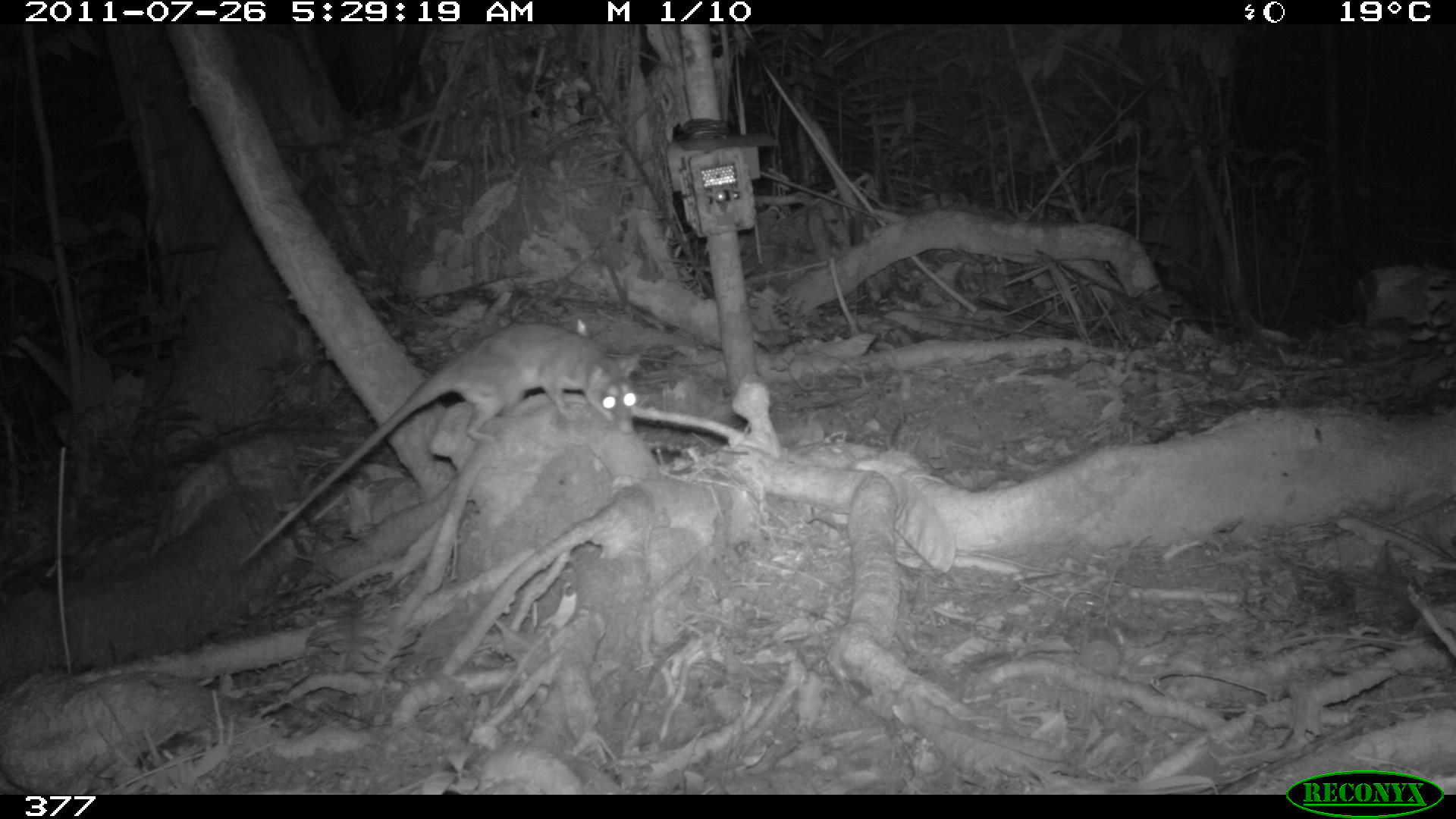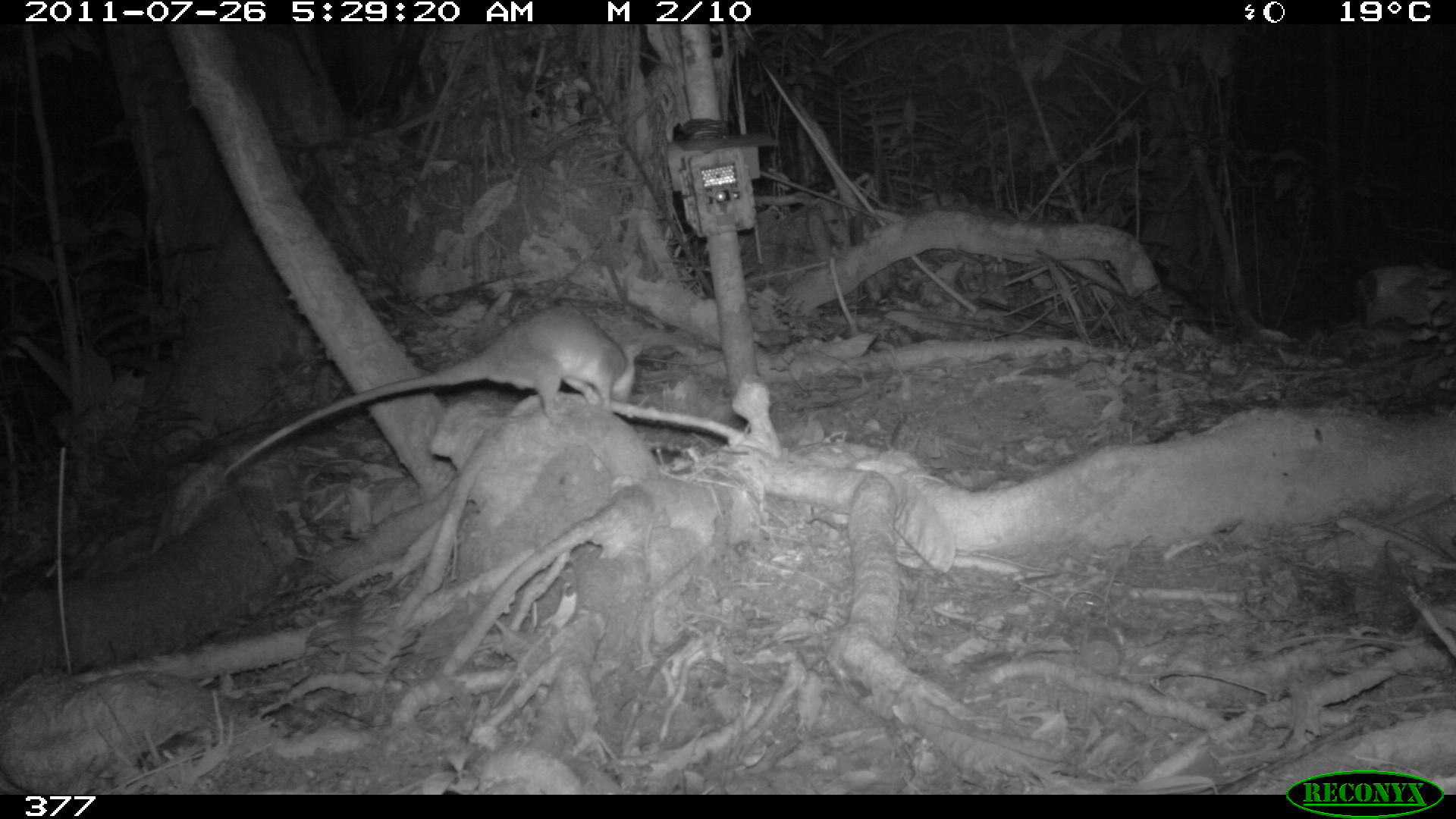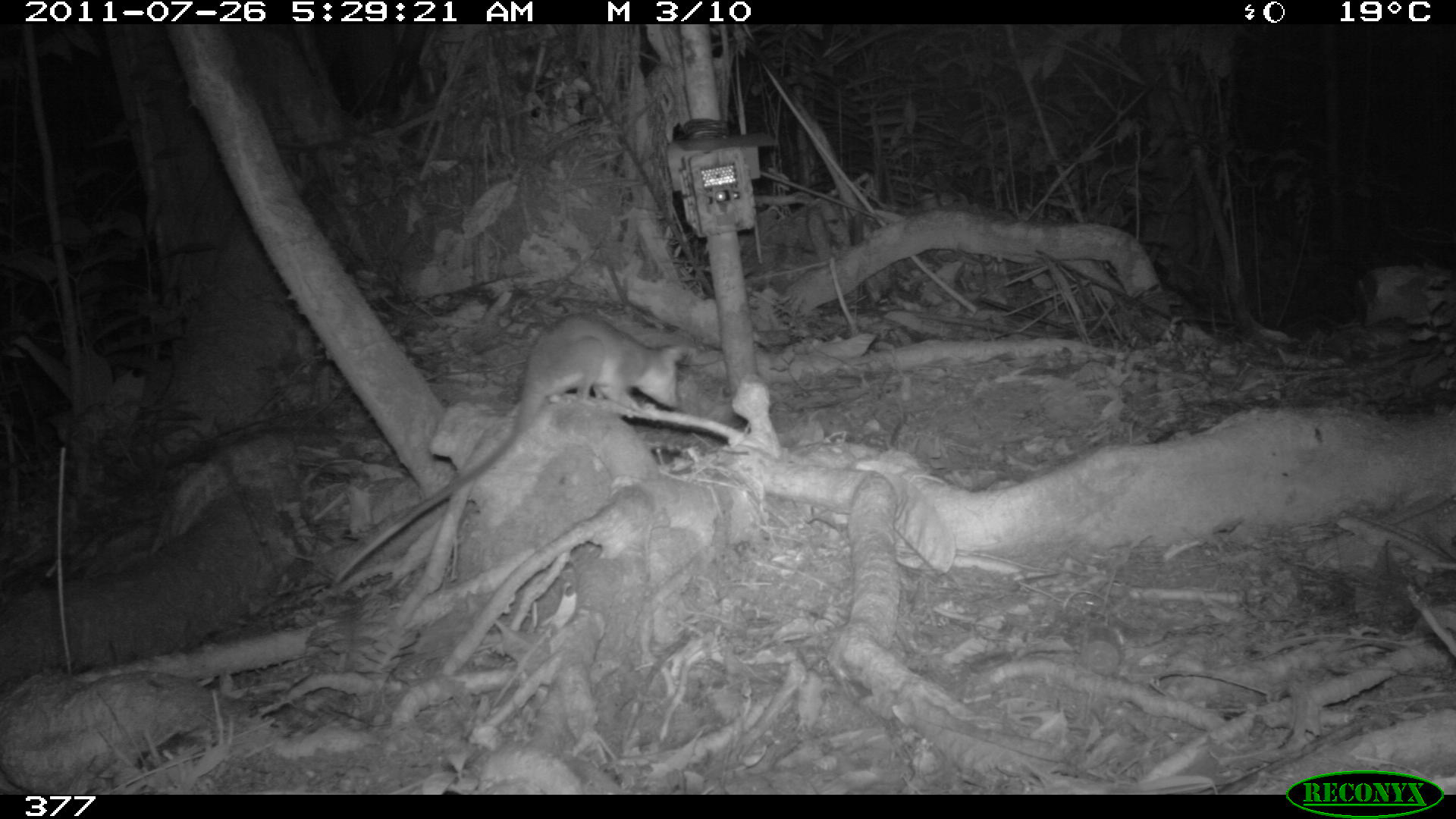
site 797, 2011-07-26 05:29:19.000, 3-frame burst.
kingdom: Animalia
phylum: Chordata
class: Mammalia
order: Didelphimorphia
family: Didelphidae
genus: Philander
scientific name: Philander opossum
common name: gray four-eyed opossum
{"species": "Philander opossum (gray four-eyed opossum)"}